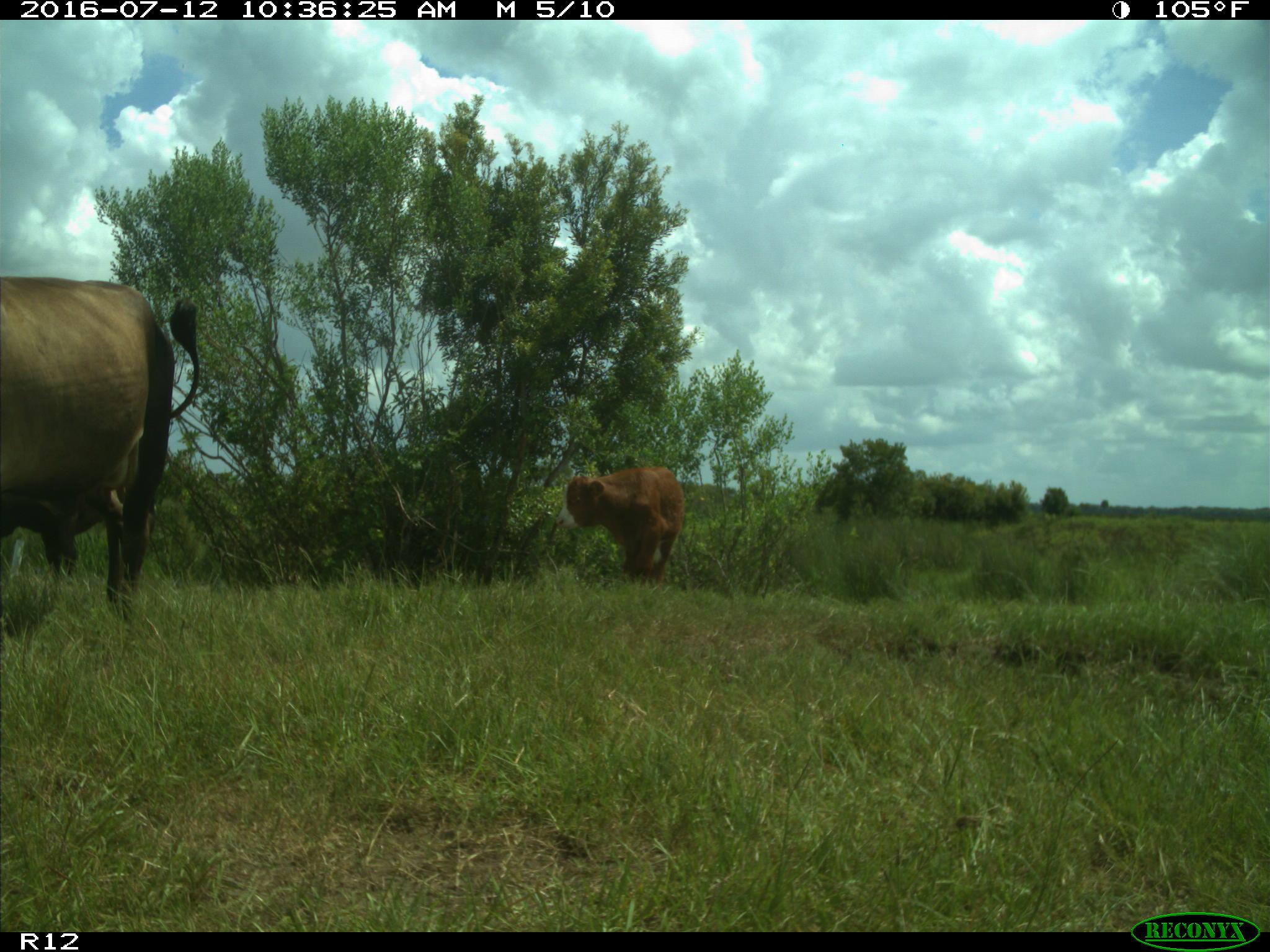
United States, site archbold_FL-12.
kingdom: Animalia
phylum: Chordata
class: Mammalia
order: Artiodactyla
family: Bovidae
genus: Bos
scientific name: Bos taurus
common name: domestic cow